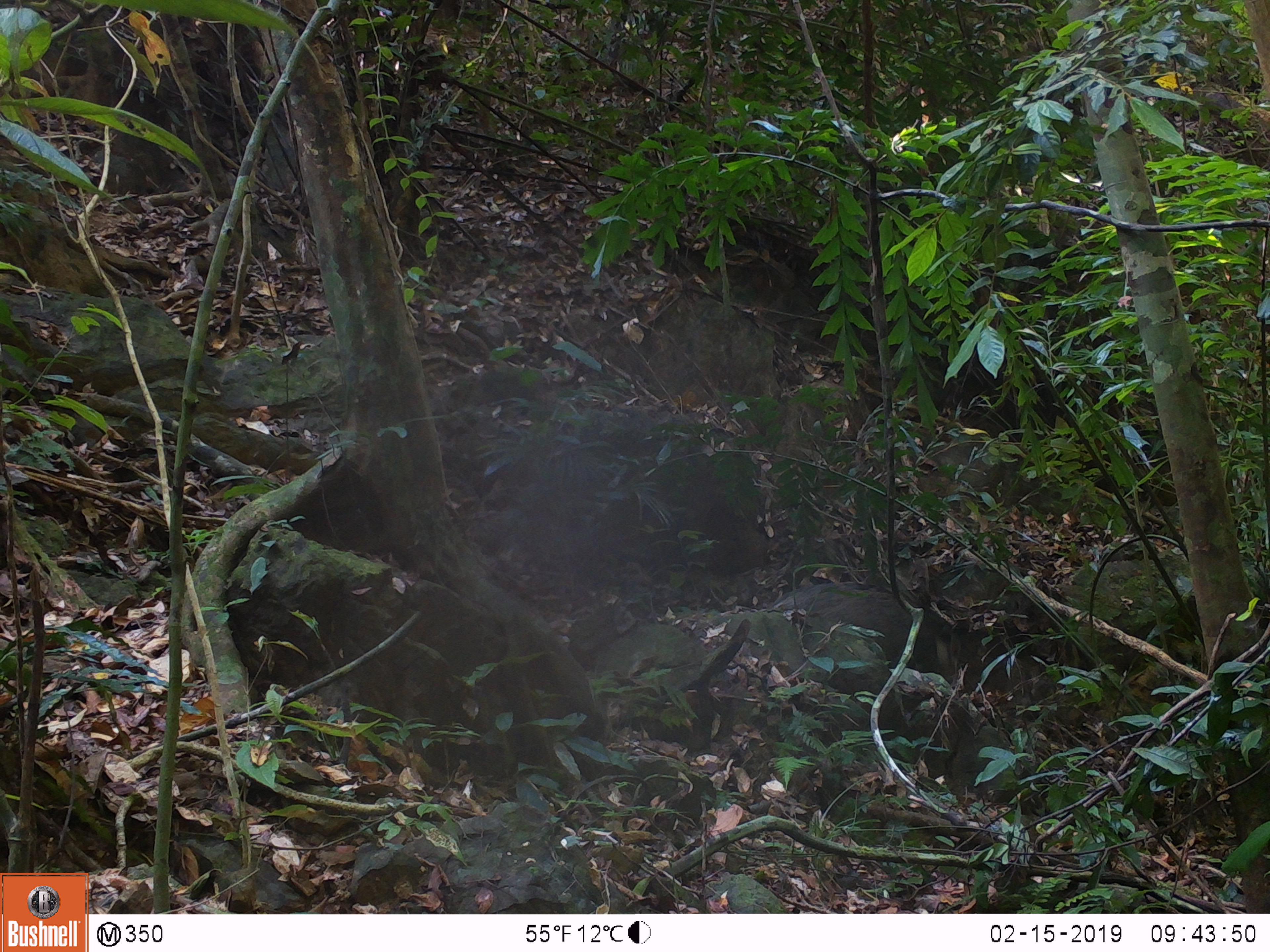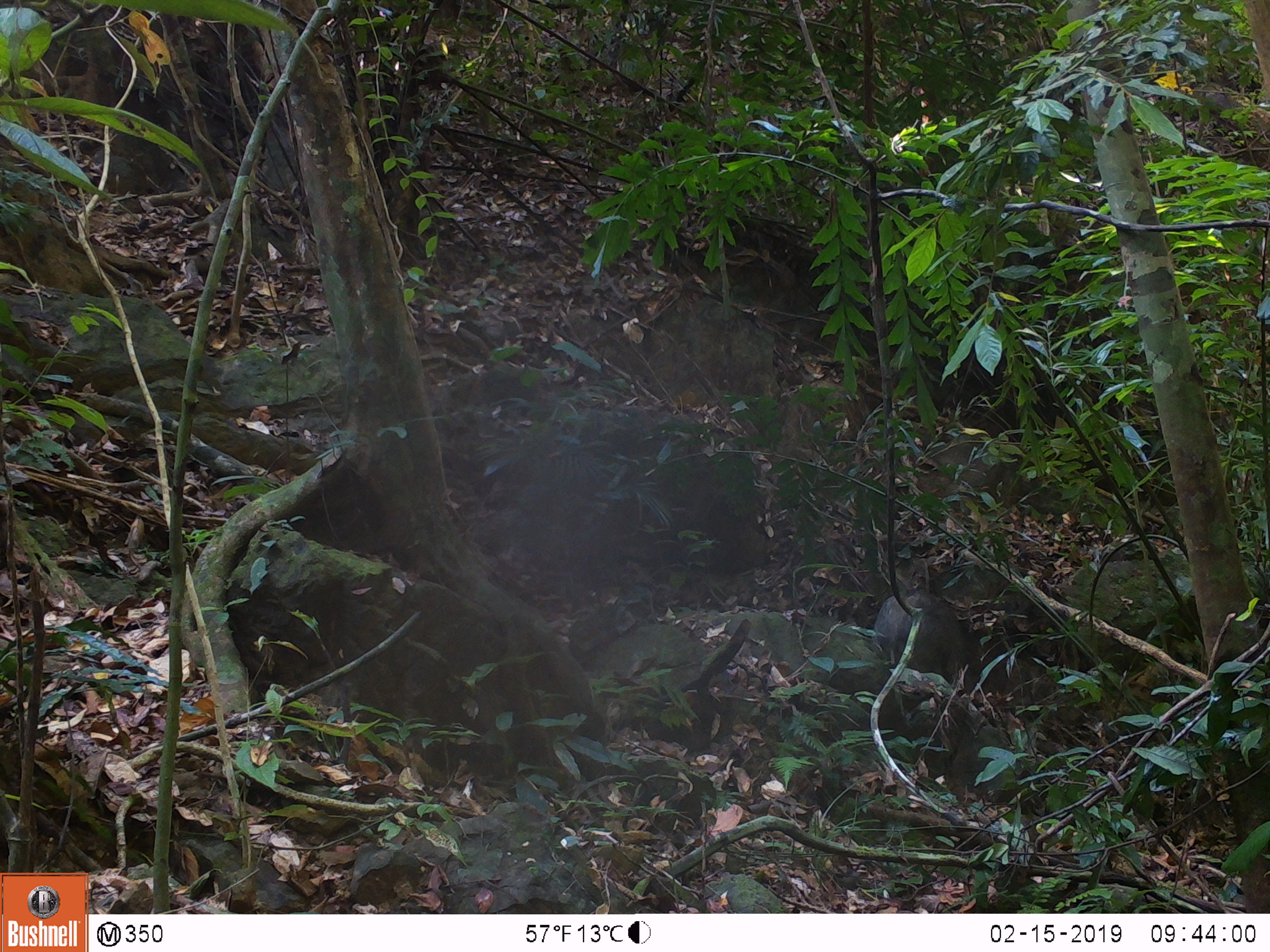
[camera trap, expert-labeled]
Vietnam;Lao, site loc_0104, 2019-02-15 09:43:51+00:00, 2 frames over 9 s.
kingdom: Animalia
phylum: Chordata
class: Mammalia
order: Artiodactyla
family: Suidae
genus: Sus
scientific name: Sus scrofa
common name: eurasian wild pig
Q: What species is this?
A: Eurasian wild pig (Sus scrofa).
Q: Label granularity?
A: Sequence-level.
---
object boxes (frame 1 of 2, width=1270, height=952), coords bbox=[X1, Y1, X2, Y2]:
eurasian wild pig: bbox=[765, 581, 938, 674]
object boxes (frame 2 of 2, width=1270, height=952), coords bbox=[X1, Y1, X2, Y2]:
eurasian wild pig: bbox=[874, 590, 965, 682]